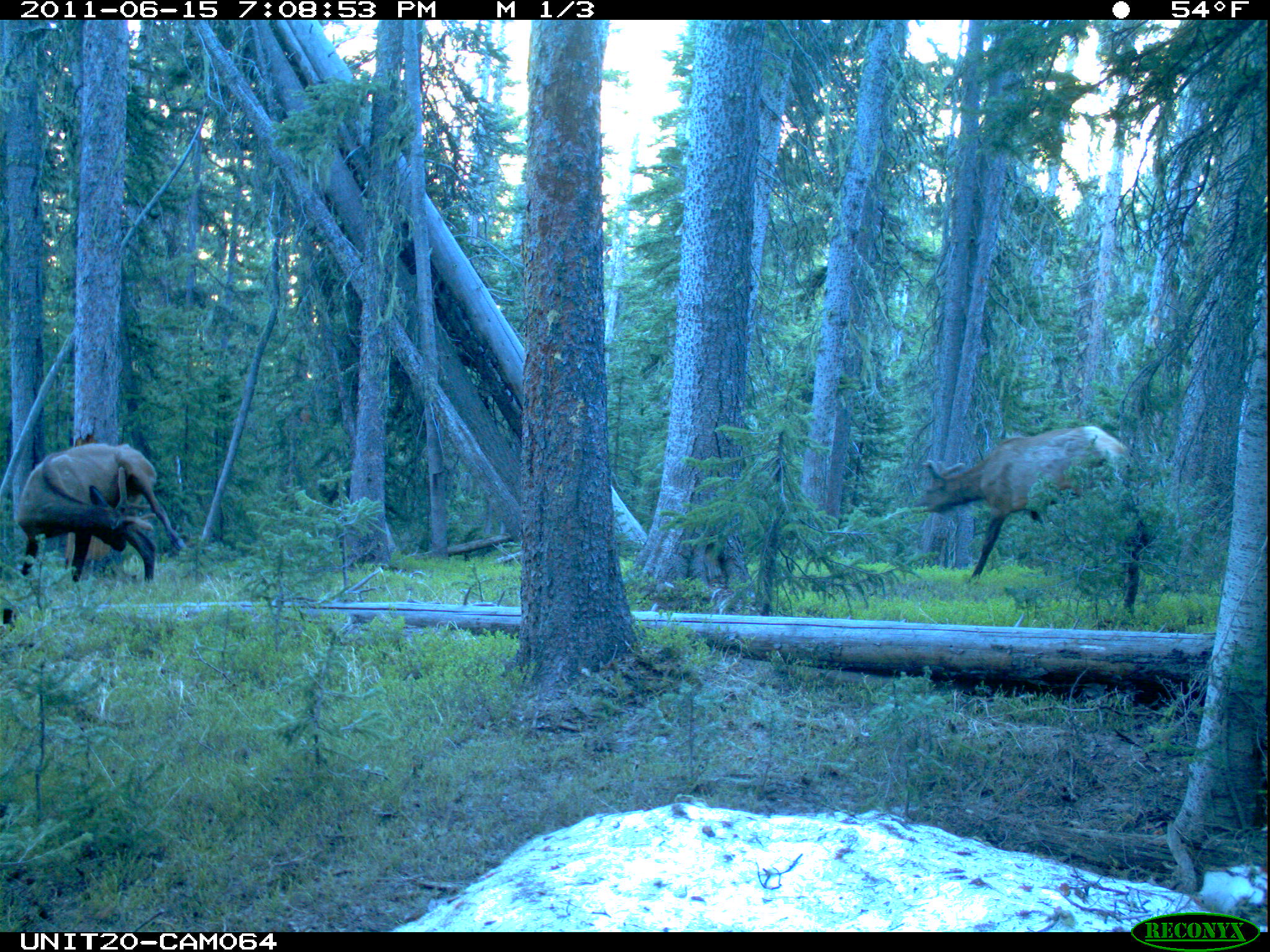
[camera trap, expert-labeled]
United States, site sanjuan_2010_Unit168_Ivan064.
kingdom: Animalia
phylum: Chordata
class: Mammalia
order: Artiodactyla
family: Cervidae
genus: Cervus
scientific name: Cervus elaphus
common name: red deer